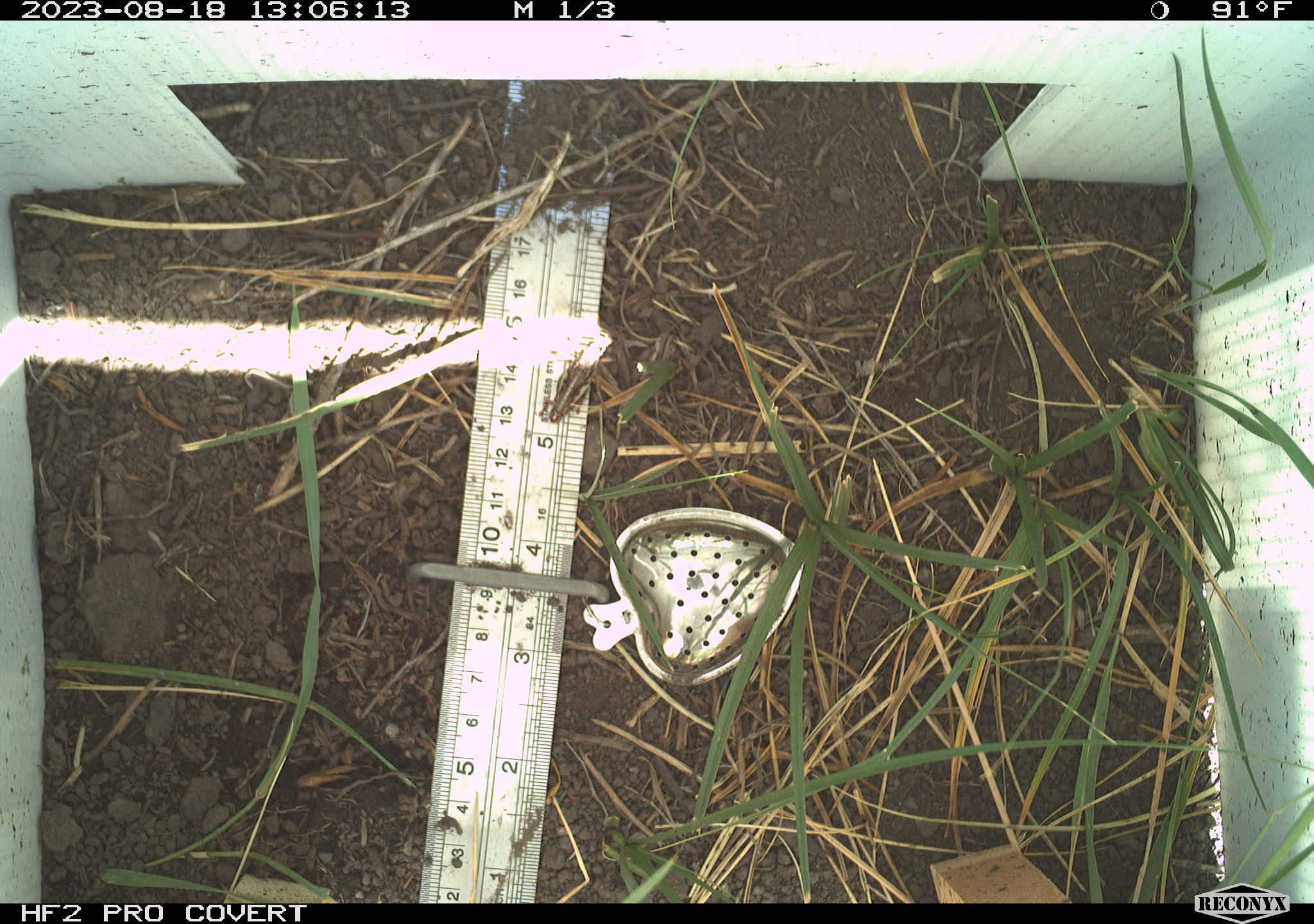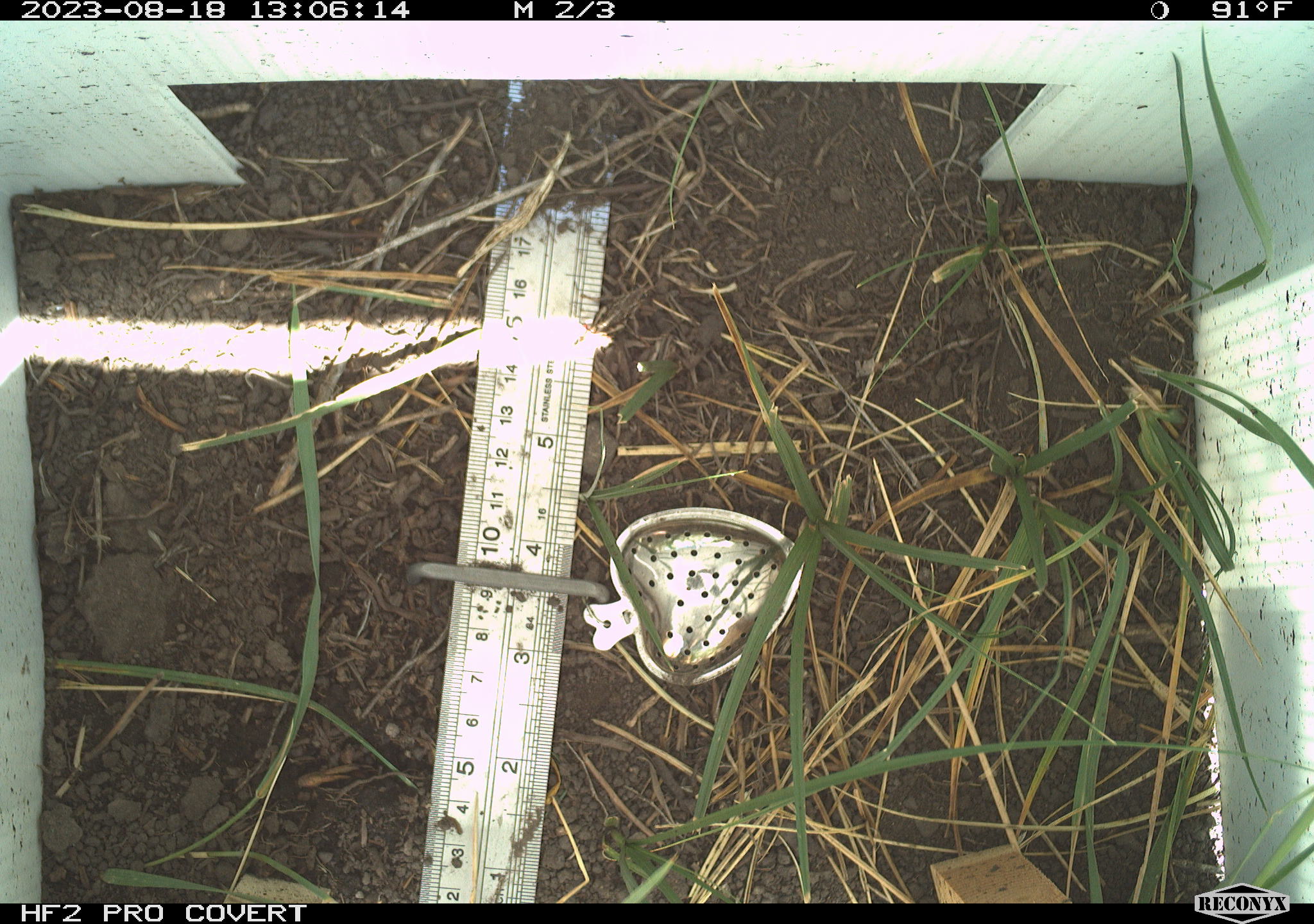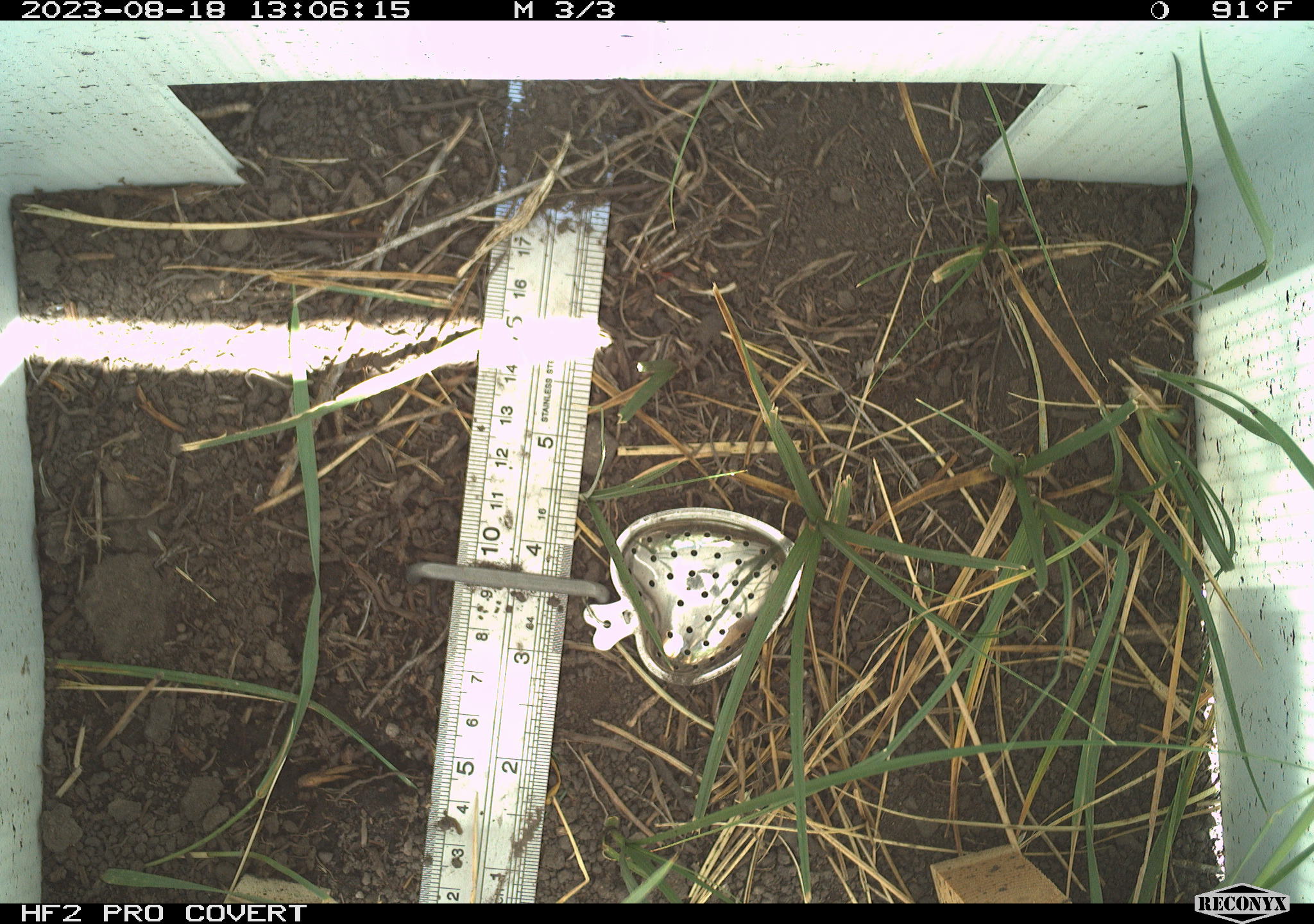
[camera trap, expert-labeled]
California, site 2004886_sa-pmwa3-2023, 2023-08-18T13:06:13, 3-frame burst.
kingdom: Animalia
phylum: Arthropoda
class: Insecta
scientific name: Insecta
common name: insect